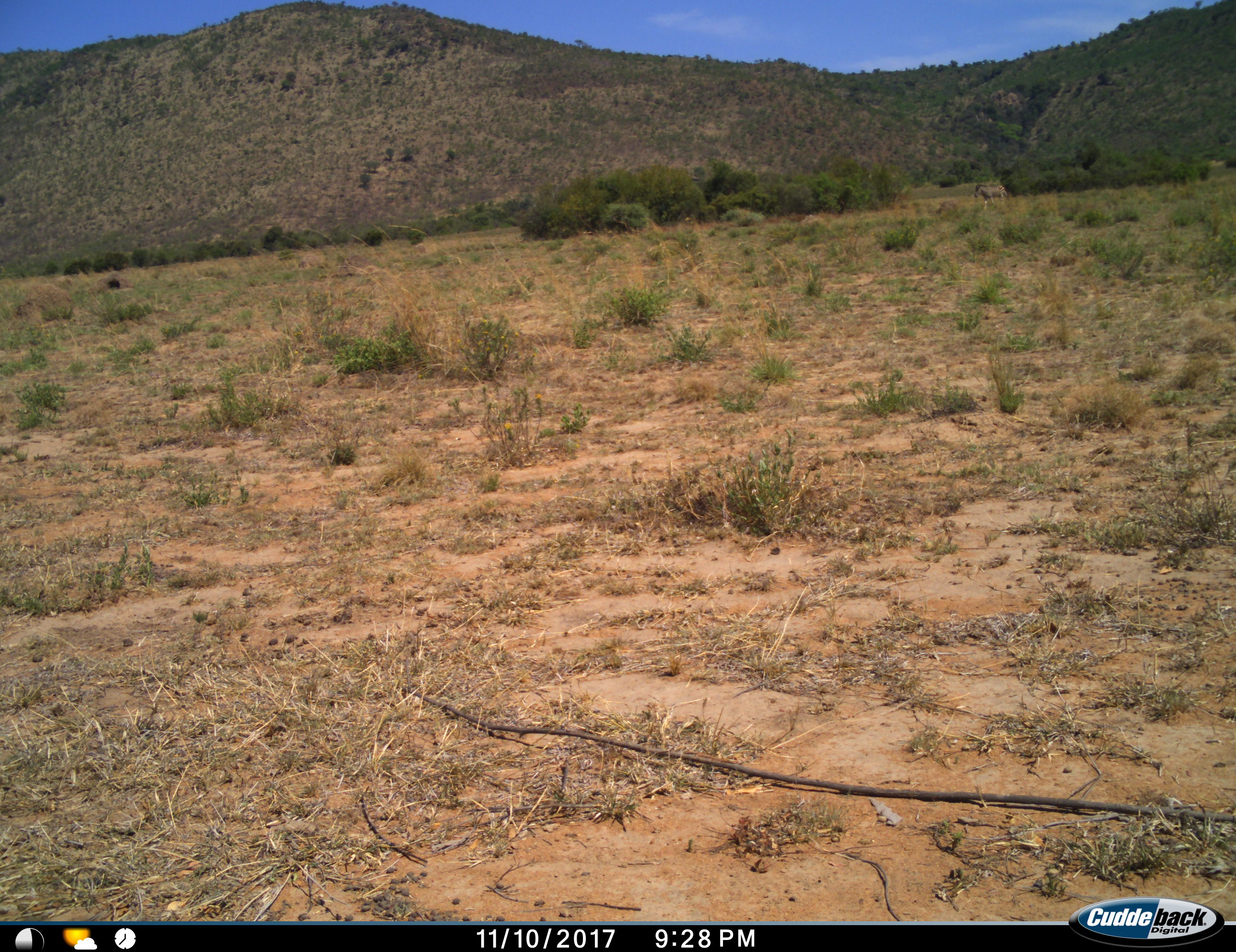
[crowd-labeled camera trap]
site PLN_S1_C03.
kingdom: Animalia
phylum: Chordata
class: Mammalia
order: Perissodactyla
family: Equidae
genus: Equus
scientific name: Equus quagga burchellii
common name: burchell's zebra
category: zebraburchells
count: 1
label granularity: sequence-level